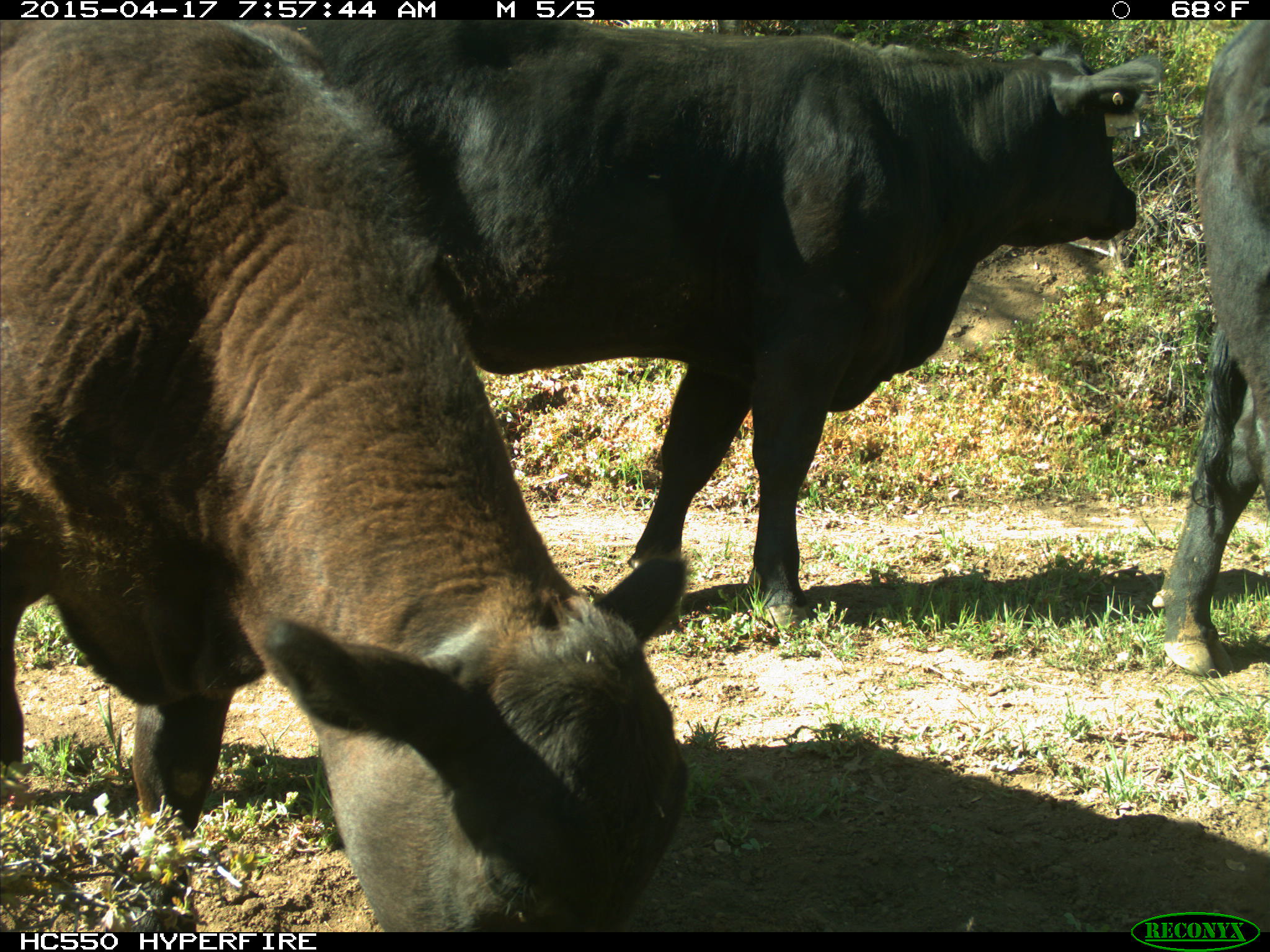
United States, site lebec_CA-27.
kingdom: Animalia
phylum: Chordata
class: Mammalia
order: Artiodactyla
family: Bovidae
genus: Bos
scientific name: Bos taurus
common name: domestic cow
Bos taurus (domestic cow).